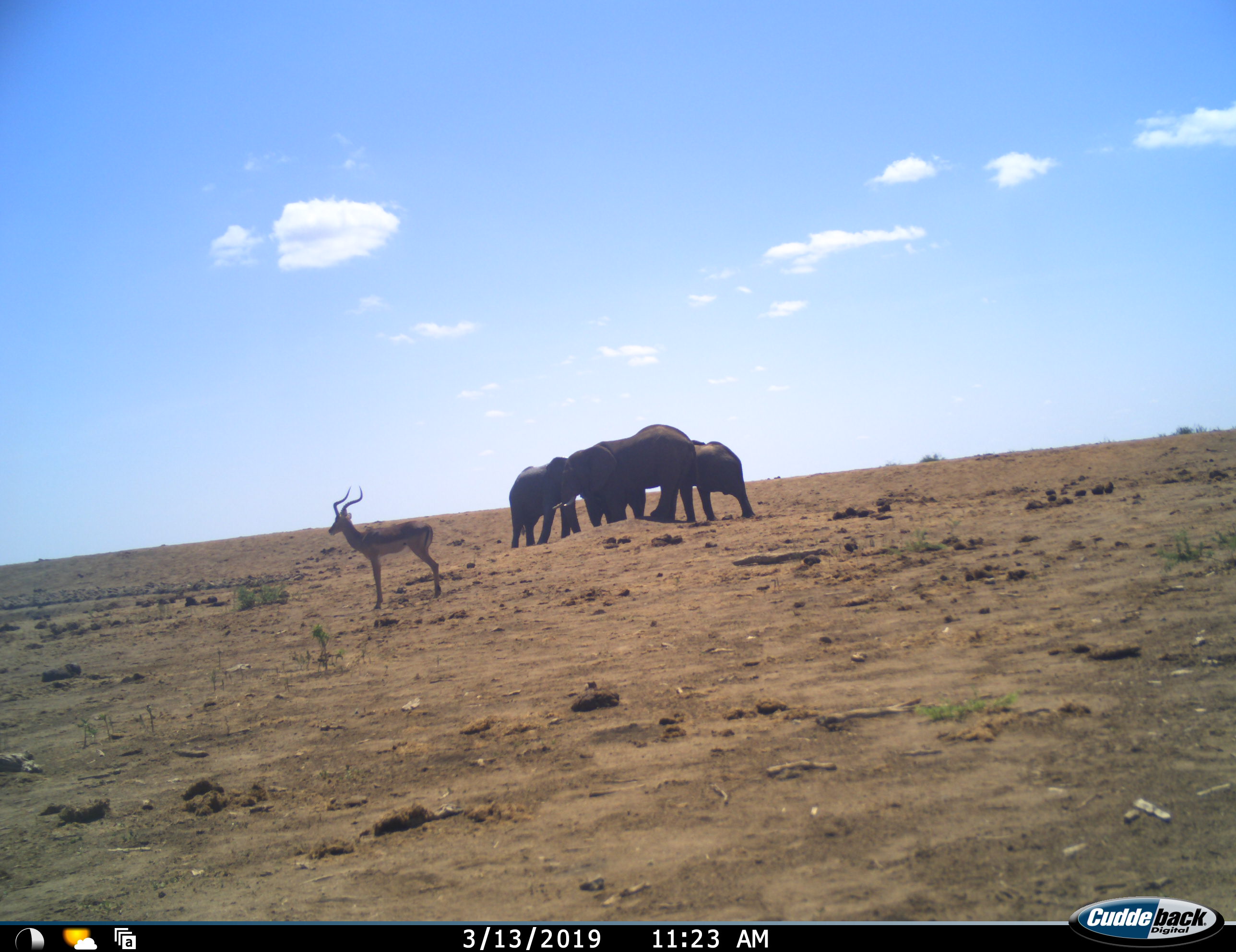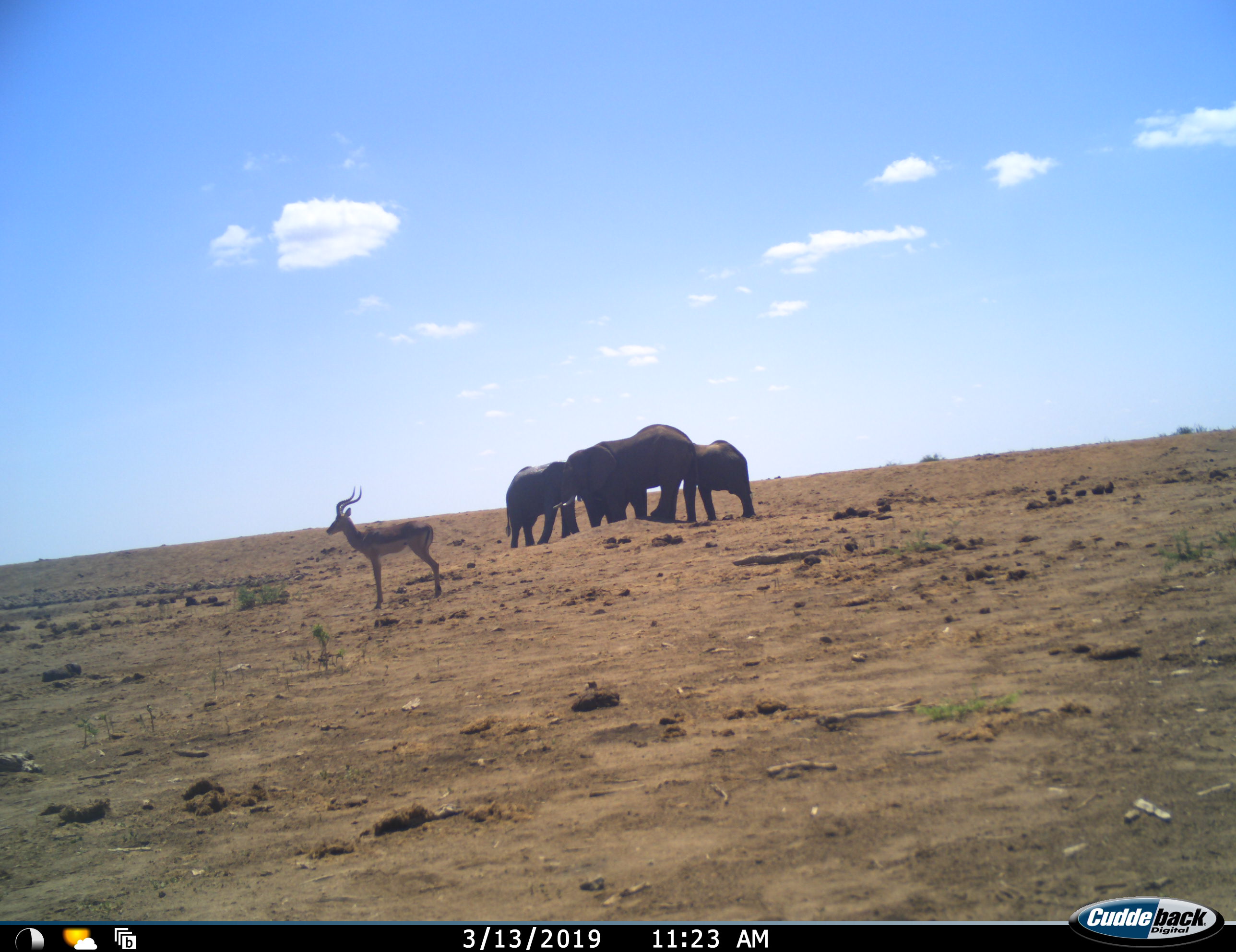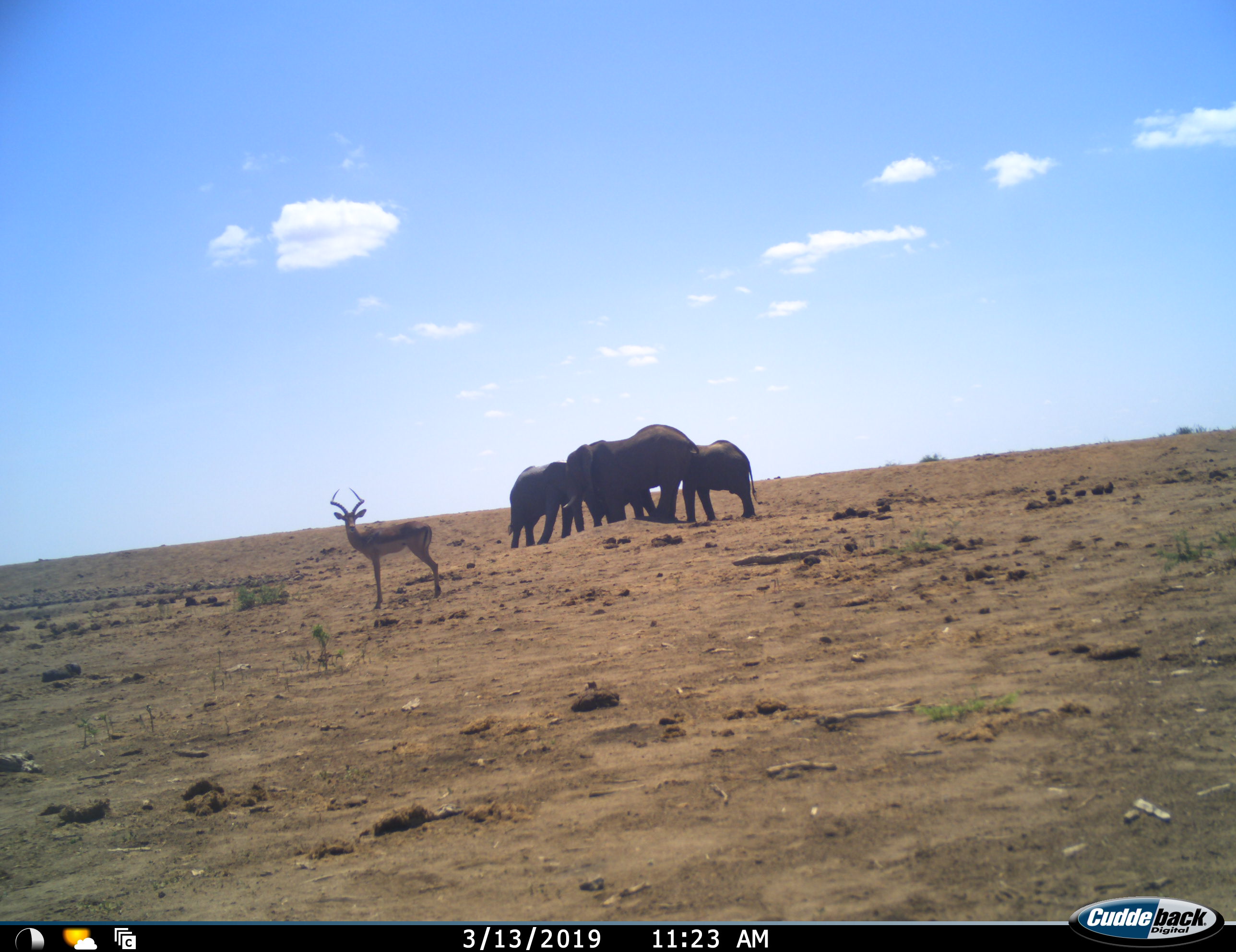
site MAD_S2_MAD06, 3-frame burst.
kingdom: Animalia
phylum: Chordata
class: Mammalia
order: Proboscidea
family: Elephantidae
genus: Loxodonta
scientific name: Loxodonta africana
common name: african bush elephant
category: elephant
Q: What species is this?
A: Elephant (african bush elephant) (Loxodonta africana).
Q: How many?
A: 4.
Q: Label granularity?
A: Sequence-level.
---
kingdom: Animalia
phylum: Chordata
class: Mammalia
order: Artiodactyla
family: Bovidae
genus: Aepyceros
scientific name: Aepyceros melampus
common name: impala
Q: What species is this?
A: Impala (Aepyceros melampus).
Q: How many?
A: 1.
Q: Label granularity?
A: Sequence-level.